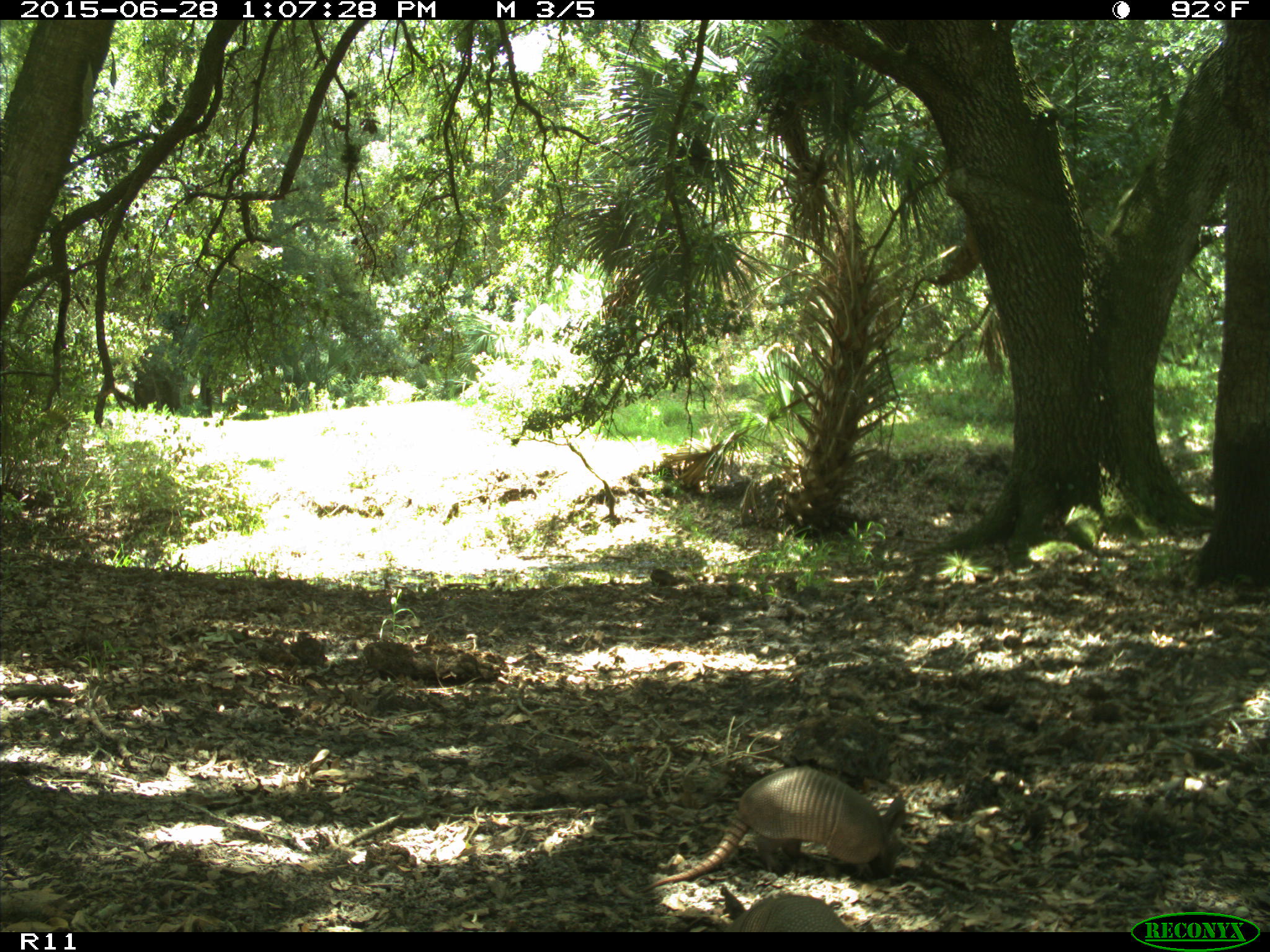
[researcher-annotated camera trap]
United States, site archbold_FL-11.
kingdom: Animalia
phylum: Chordata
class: Mammalia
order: Cingulata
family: Dasypodidae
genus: Dasypus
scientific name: Dasypus novemcinctus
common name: nine-banded armadillo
Dasypus novemcinctus (nine-banded armadillo).